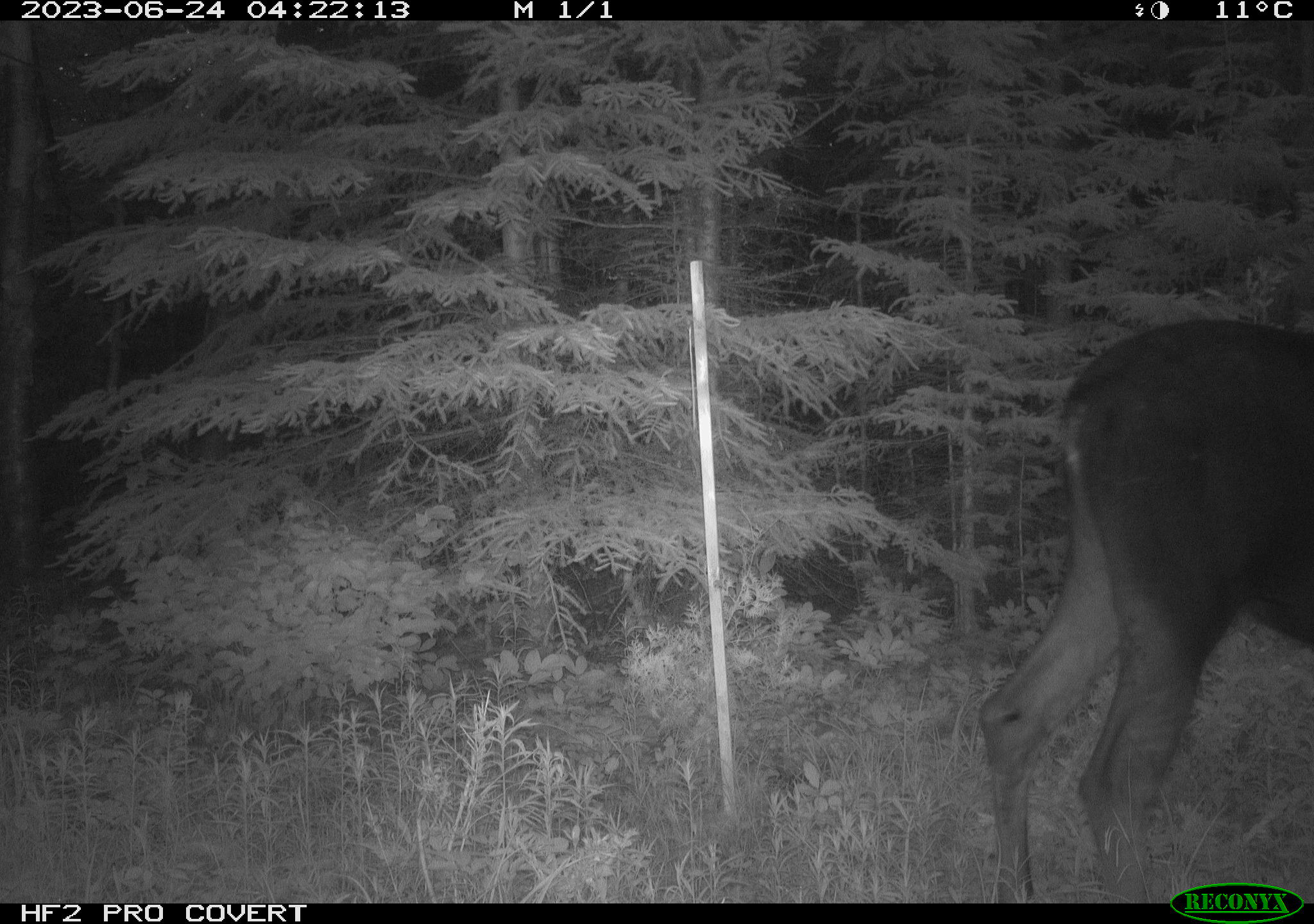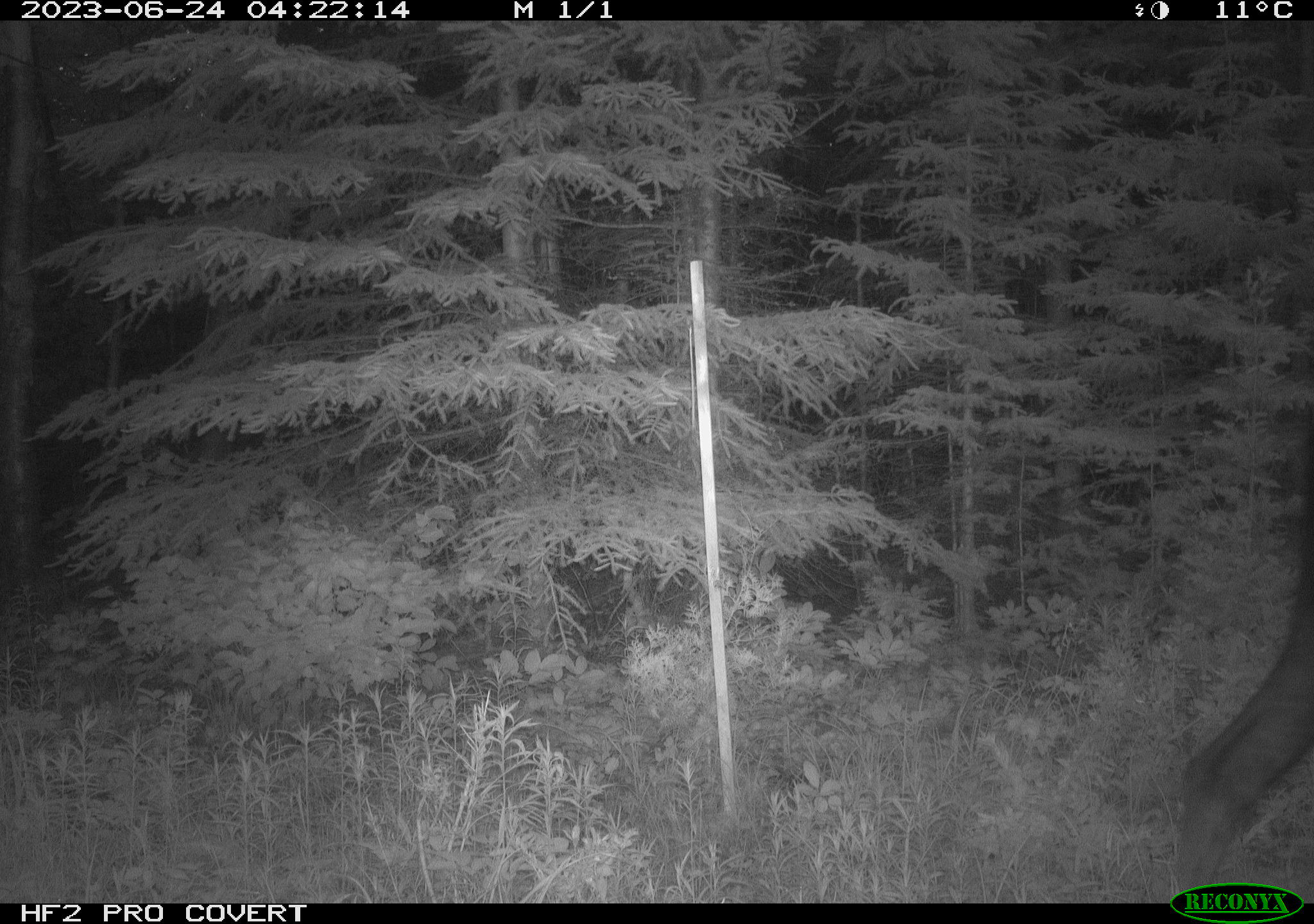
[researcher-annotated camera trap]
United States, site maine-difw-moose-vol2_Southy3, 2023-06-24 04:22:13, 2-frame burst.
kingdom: Animalia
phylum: Chordata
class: Mammalia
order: Artiodactyla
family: Cervidae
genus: Alces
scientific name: Alces alces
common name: moose